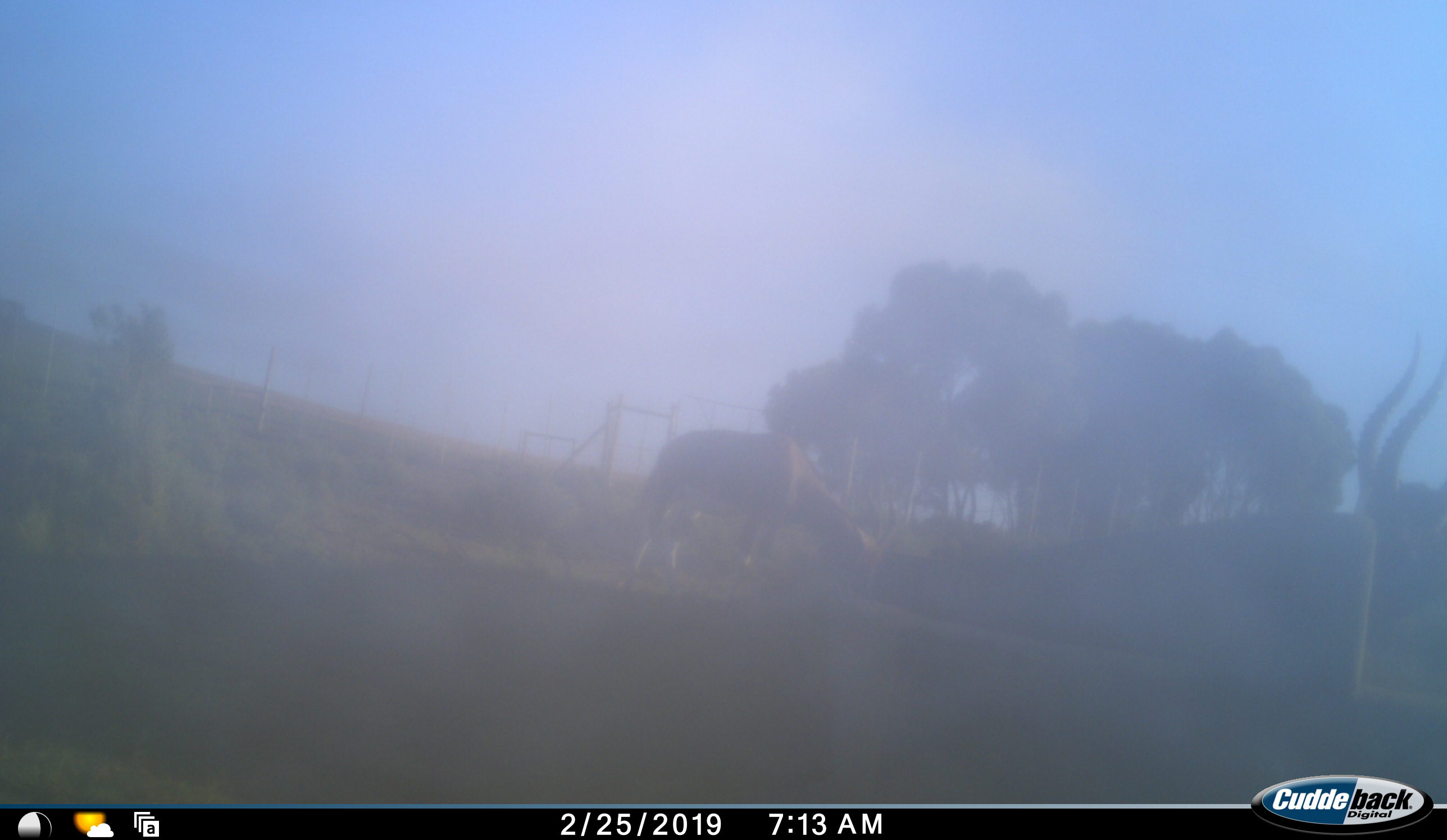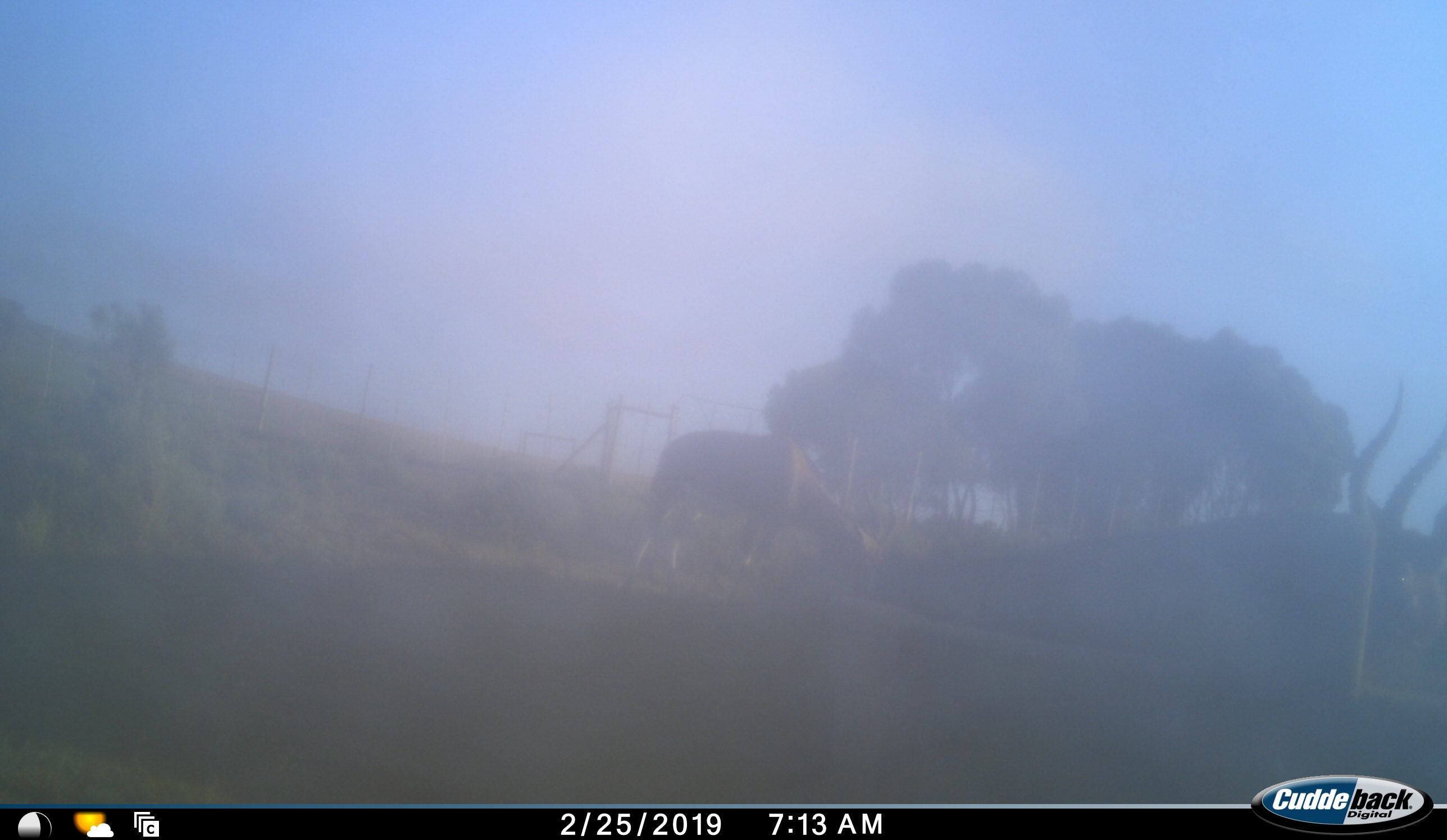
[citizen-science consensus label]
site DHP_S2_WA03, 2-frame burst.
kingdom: Animalia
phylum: Chordata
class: Mammalia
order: Artiodactyla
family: Bovidae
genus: Damaliscus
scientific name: Damaliscus pygargus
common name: bontebok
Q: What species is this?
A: Bontebok (Damaliscus pygargus).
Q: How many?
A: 2.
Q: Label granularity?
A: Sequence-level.